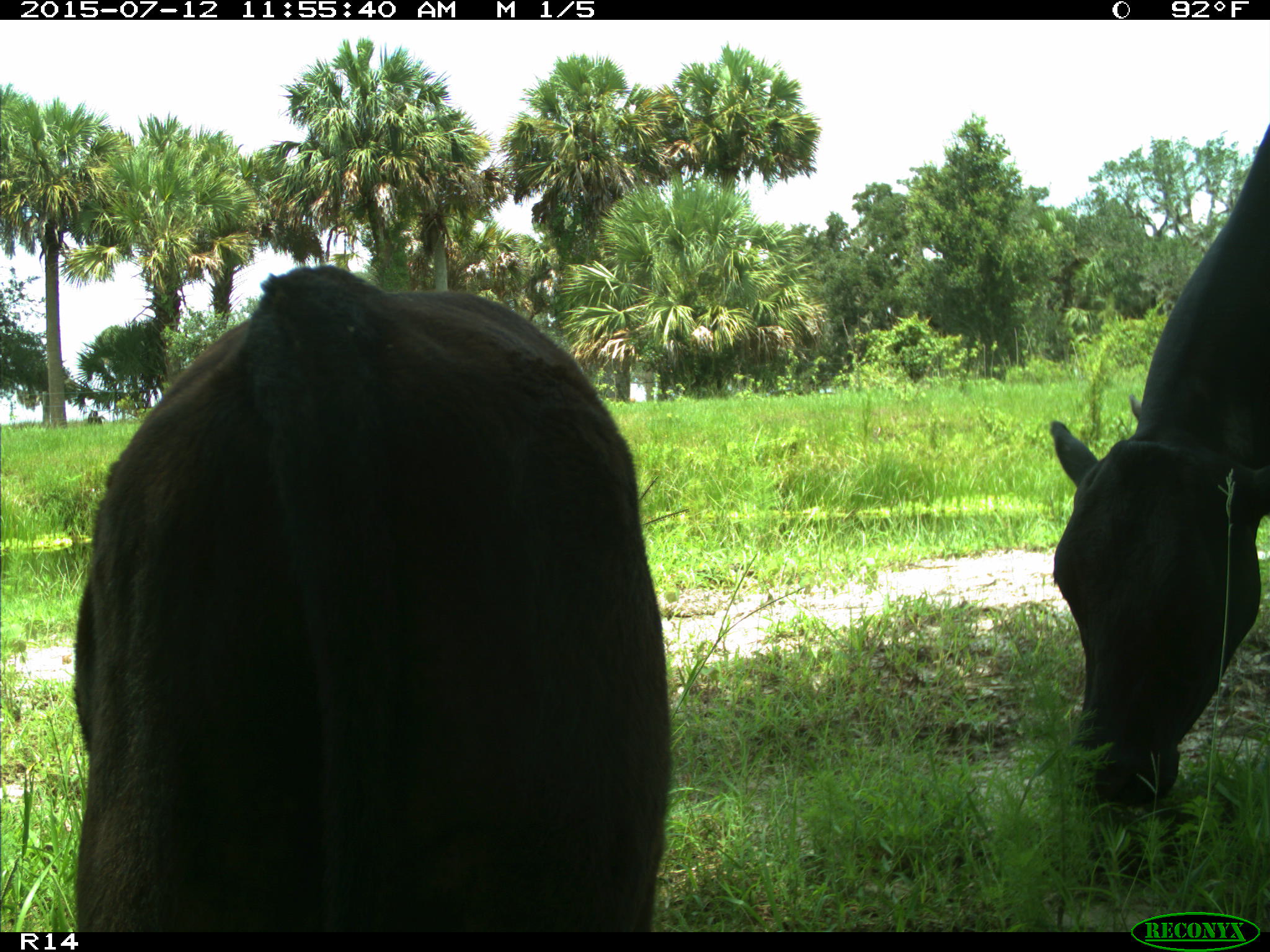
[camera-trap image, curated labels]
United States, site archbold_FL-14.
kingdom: Animalia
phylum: Chordata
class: Mammalia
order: Artiodactyla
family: Bovidae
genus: Bos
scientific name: Bos taurus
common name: domestic cow